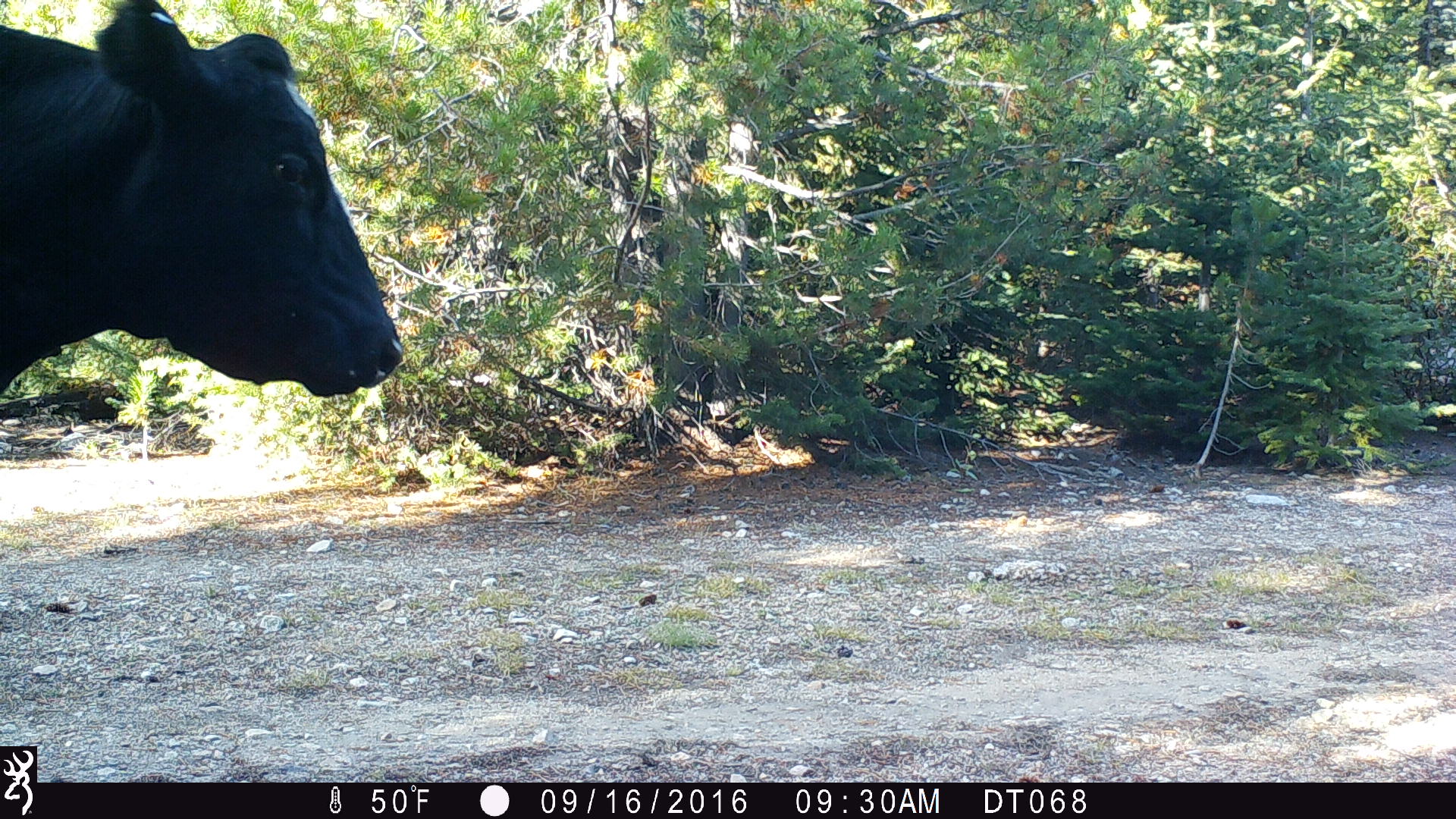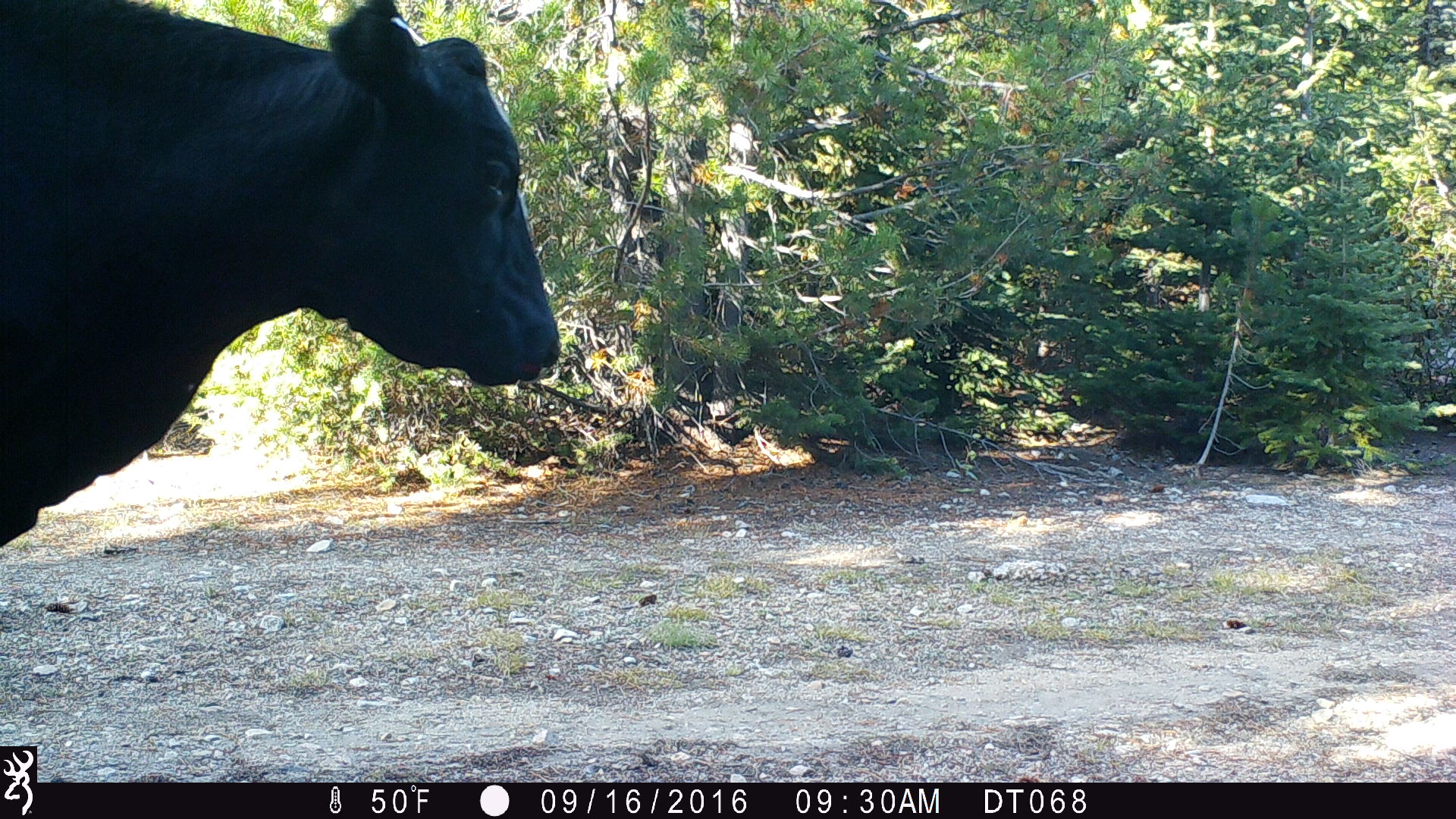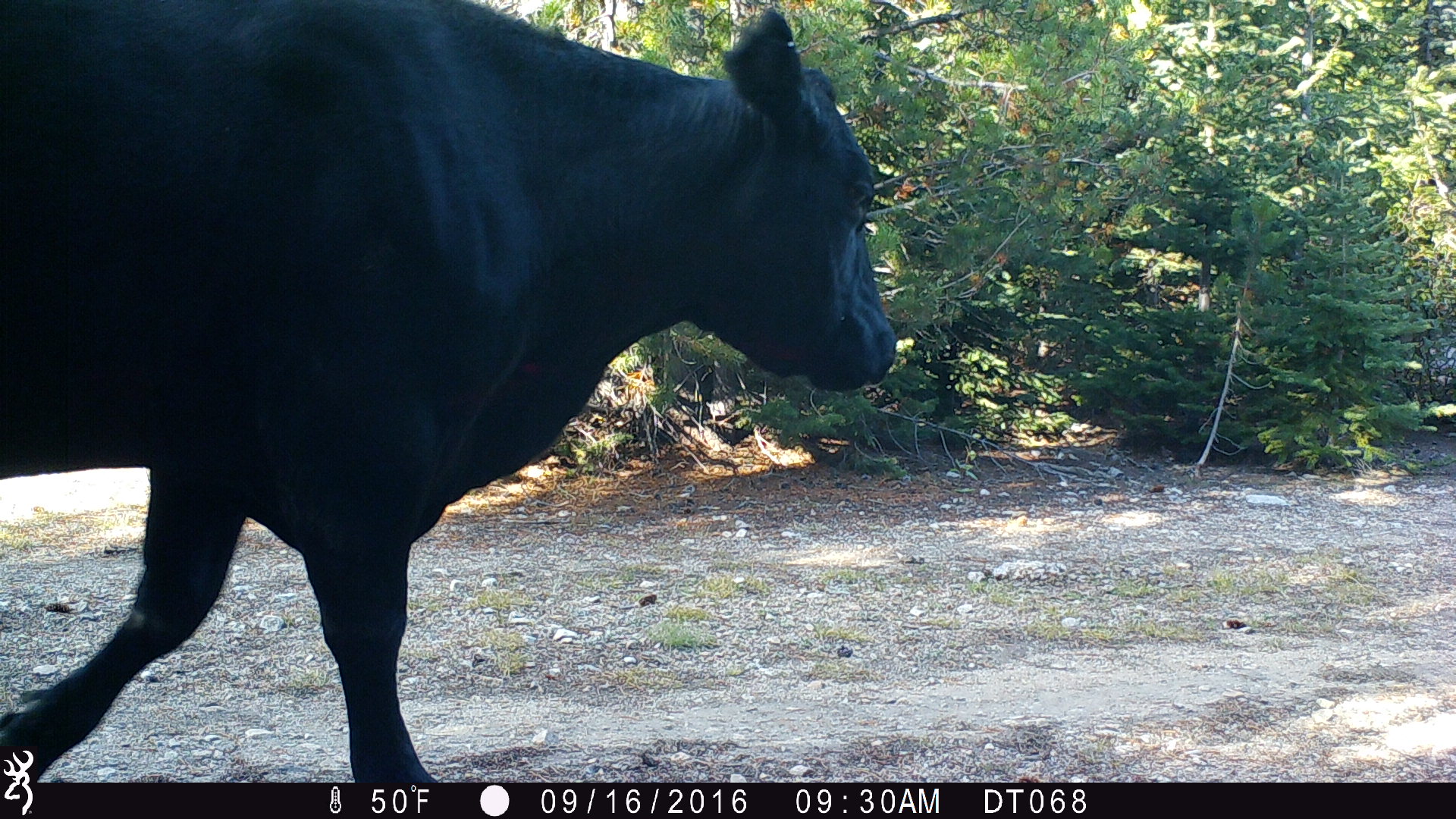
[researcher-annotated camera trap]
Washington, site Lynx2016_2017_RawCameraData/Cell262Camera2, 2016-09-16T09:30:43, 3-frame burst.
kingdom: Animalia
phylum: Chordata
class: Mammalia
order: Artiodactyla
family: Bovidae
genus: Bos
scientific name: Bos taurus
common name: domestic cattle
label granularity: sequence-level